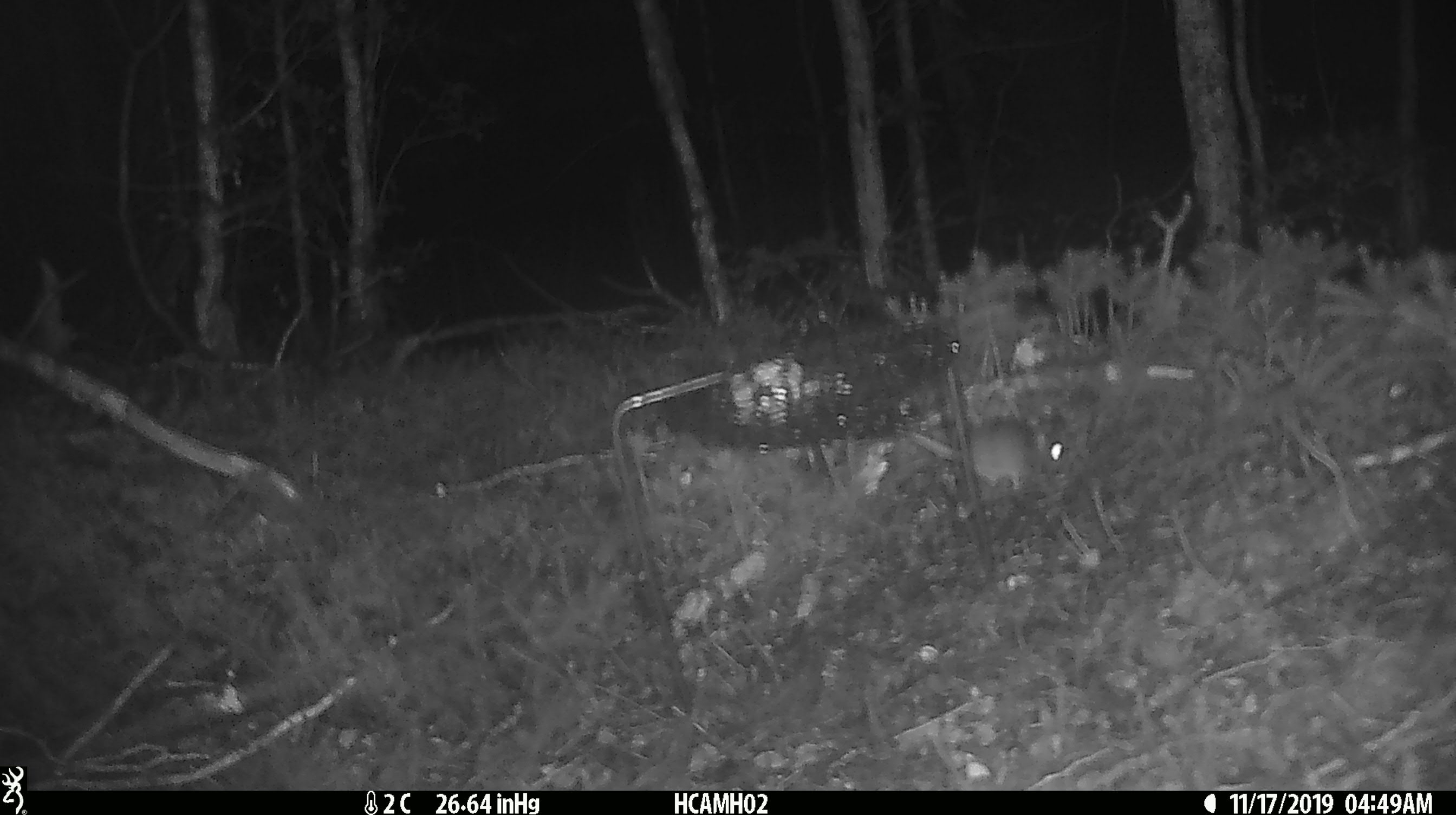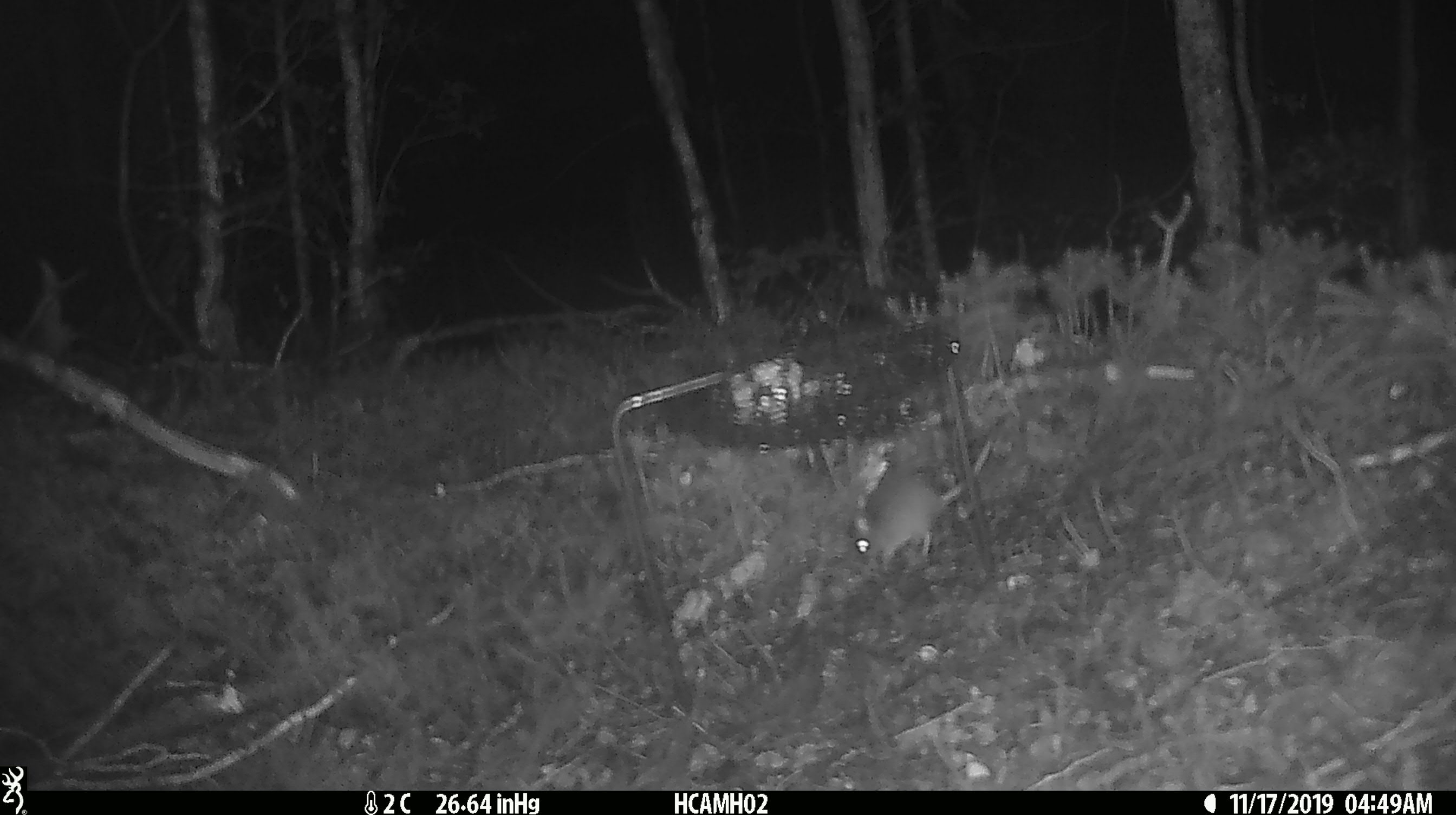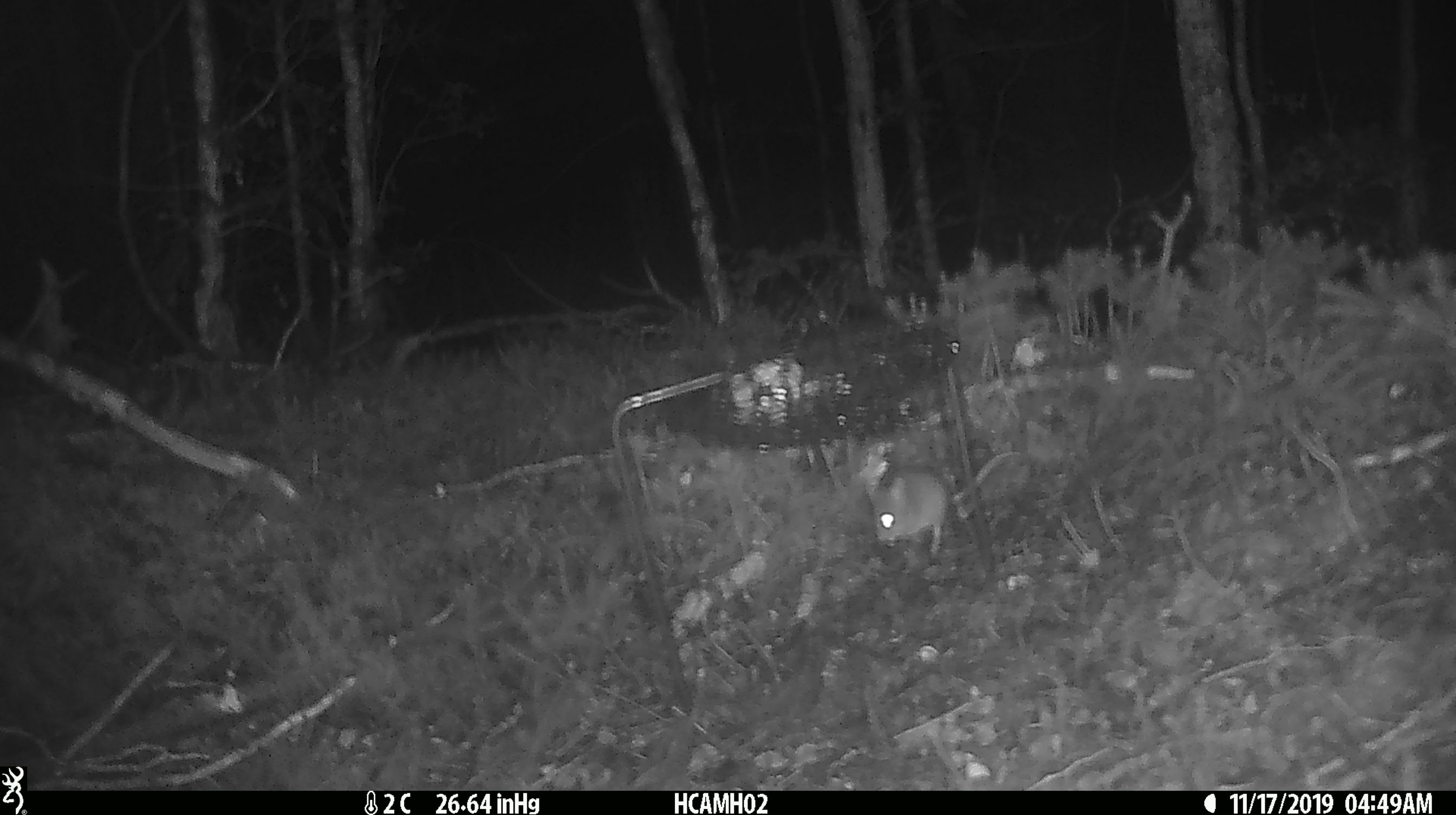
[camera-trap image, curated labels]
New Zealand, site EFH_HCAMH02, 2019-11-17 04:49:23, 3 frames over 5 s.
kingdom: Animalia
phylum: Chordata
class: Mammalia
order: Rodentia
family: Muridae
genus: Mus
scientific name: Mus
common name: mouse